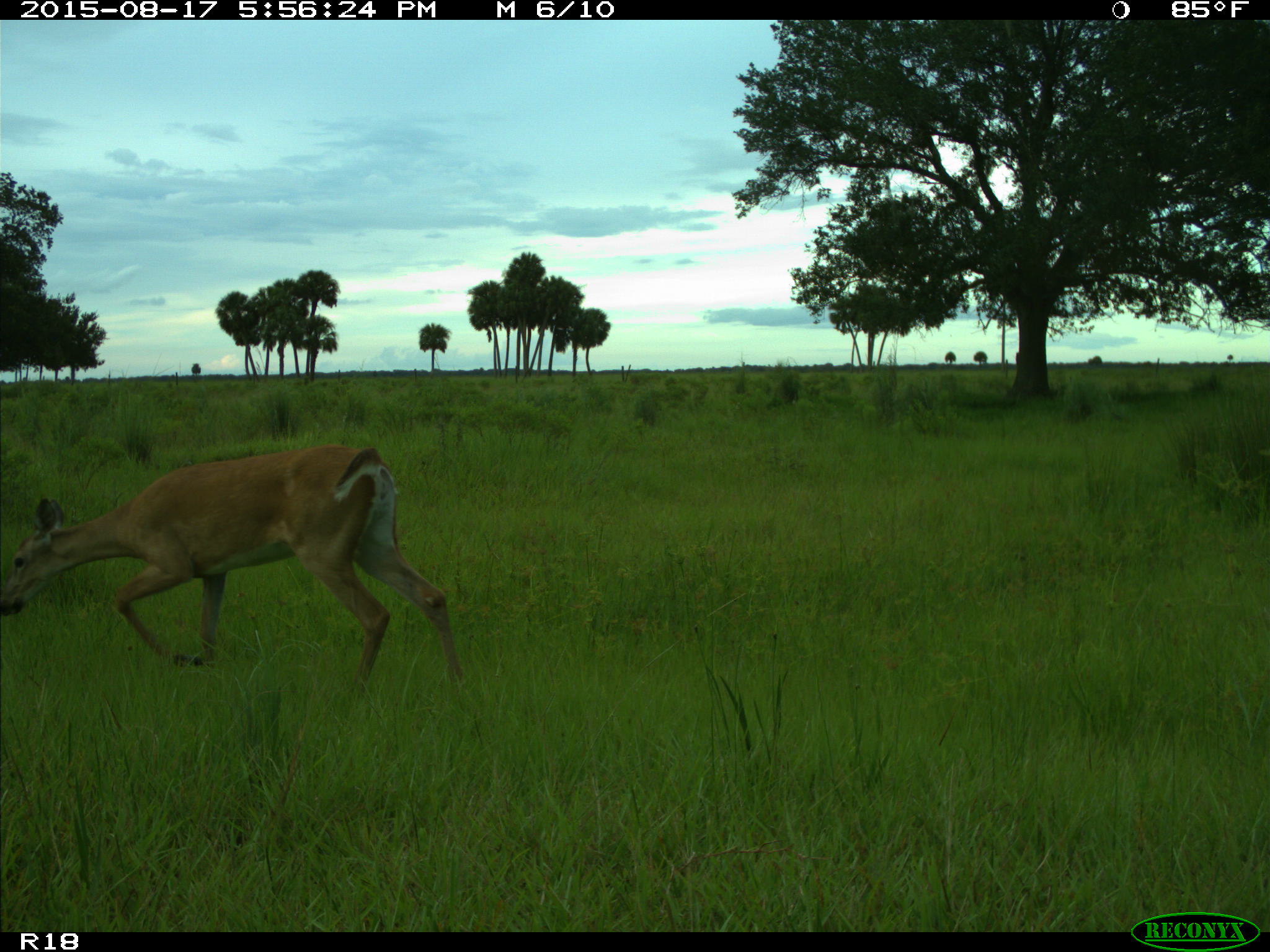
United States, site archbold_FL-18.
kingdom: Animalia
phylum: Chordata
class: Mammalia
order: Artiodactyla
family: Cervidae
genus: Odocoileus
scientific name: Odocoileus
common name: deer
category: unidentified deer